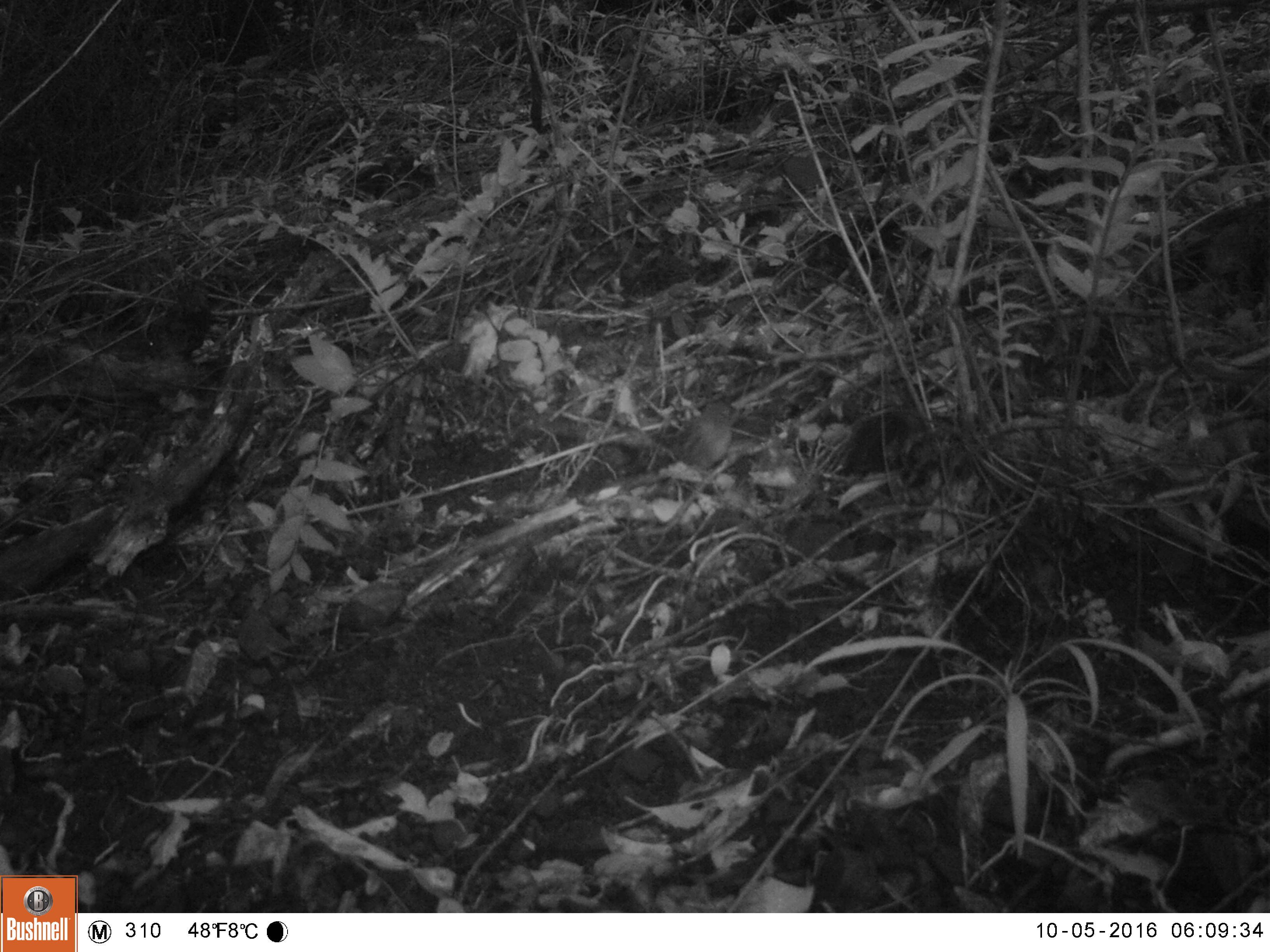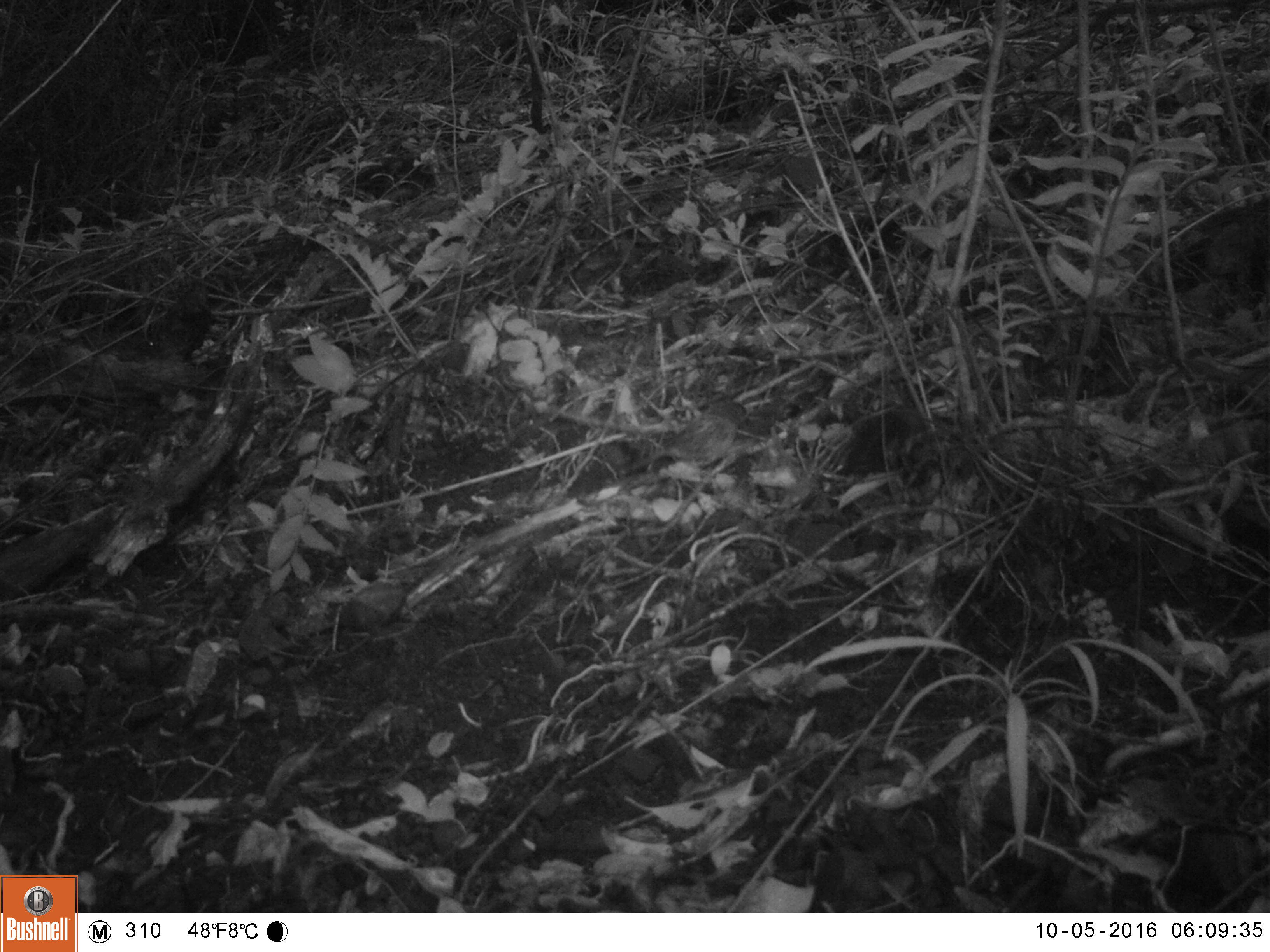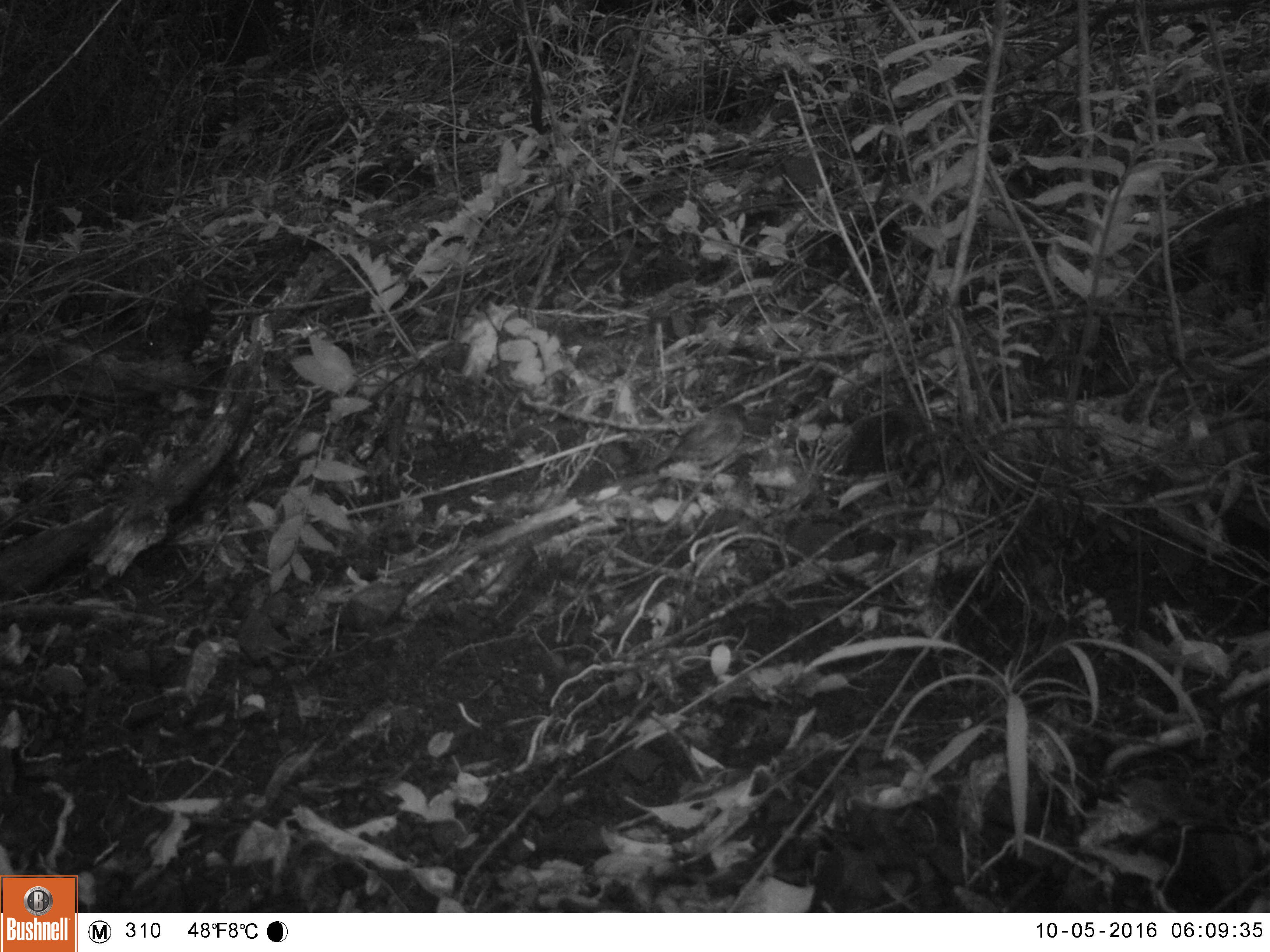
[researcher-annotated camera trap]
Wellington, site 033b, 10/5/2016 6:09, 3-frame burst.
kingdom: Animalia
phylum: Chordata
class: Aves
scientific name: Aves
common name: bird